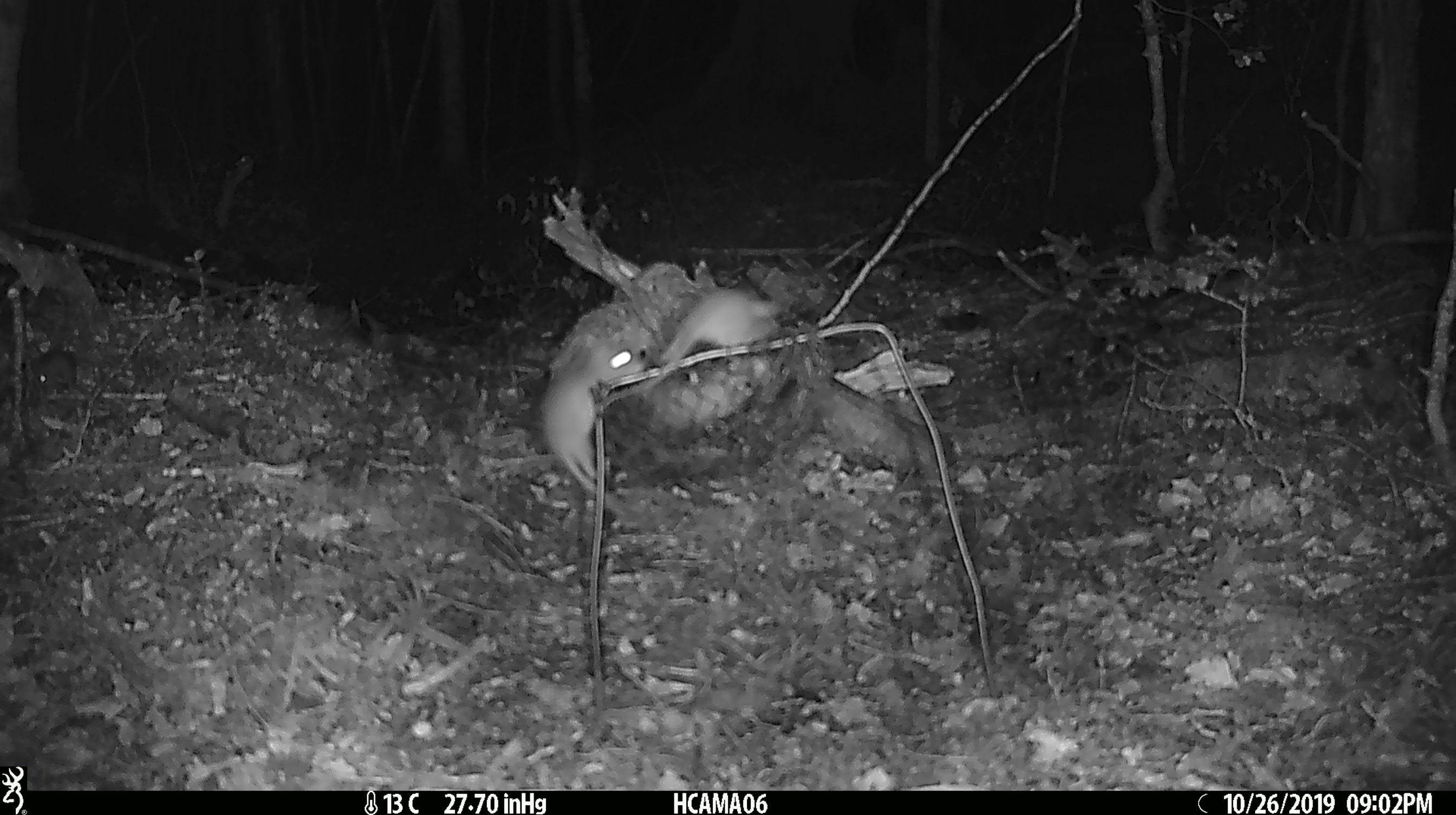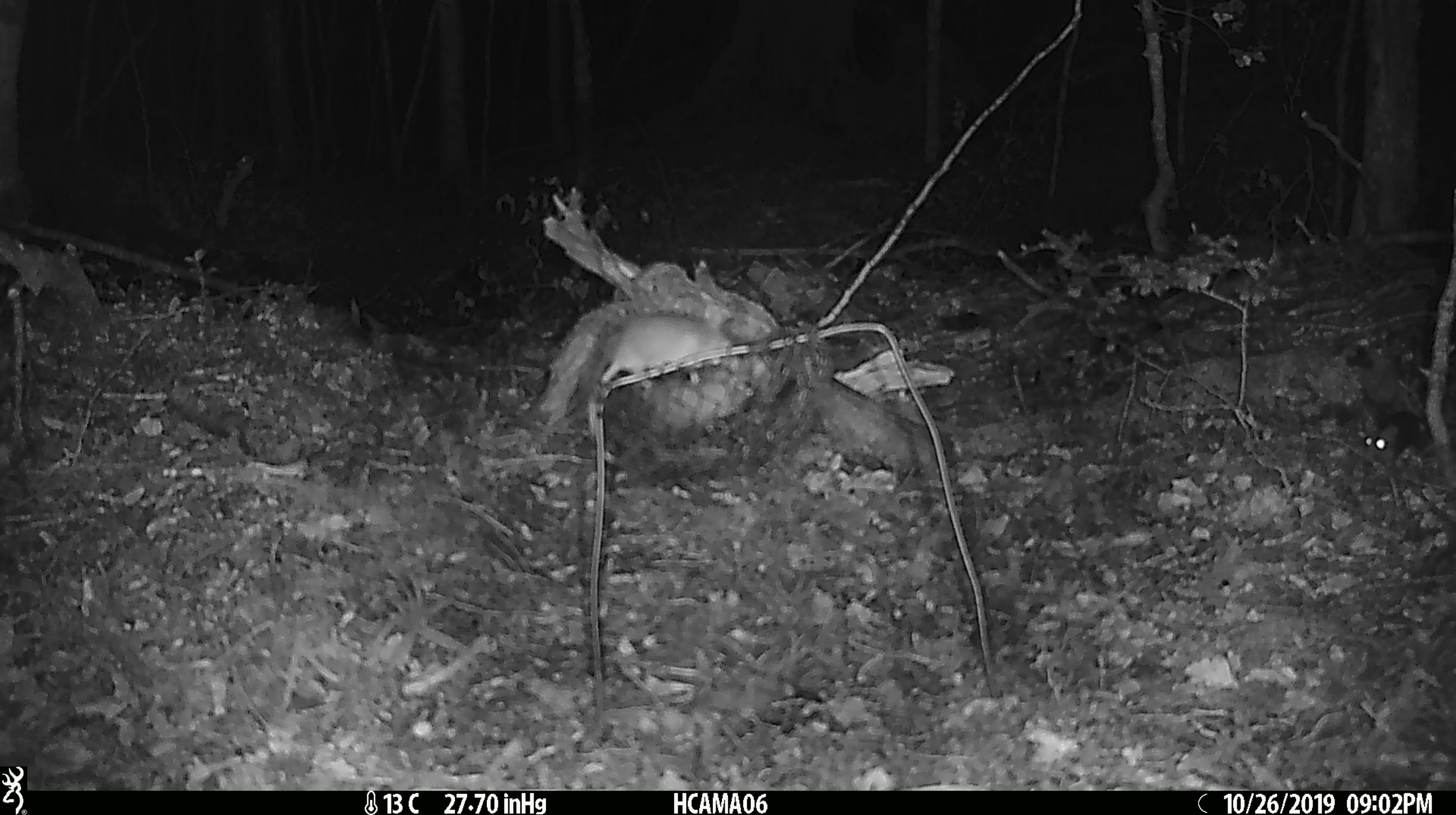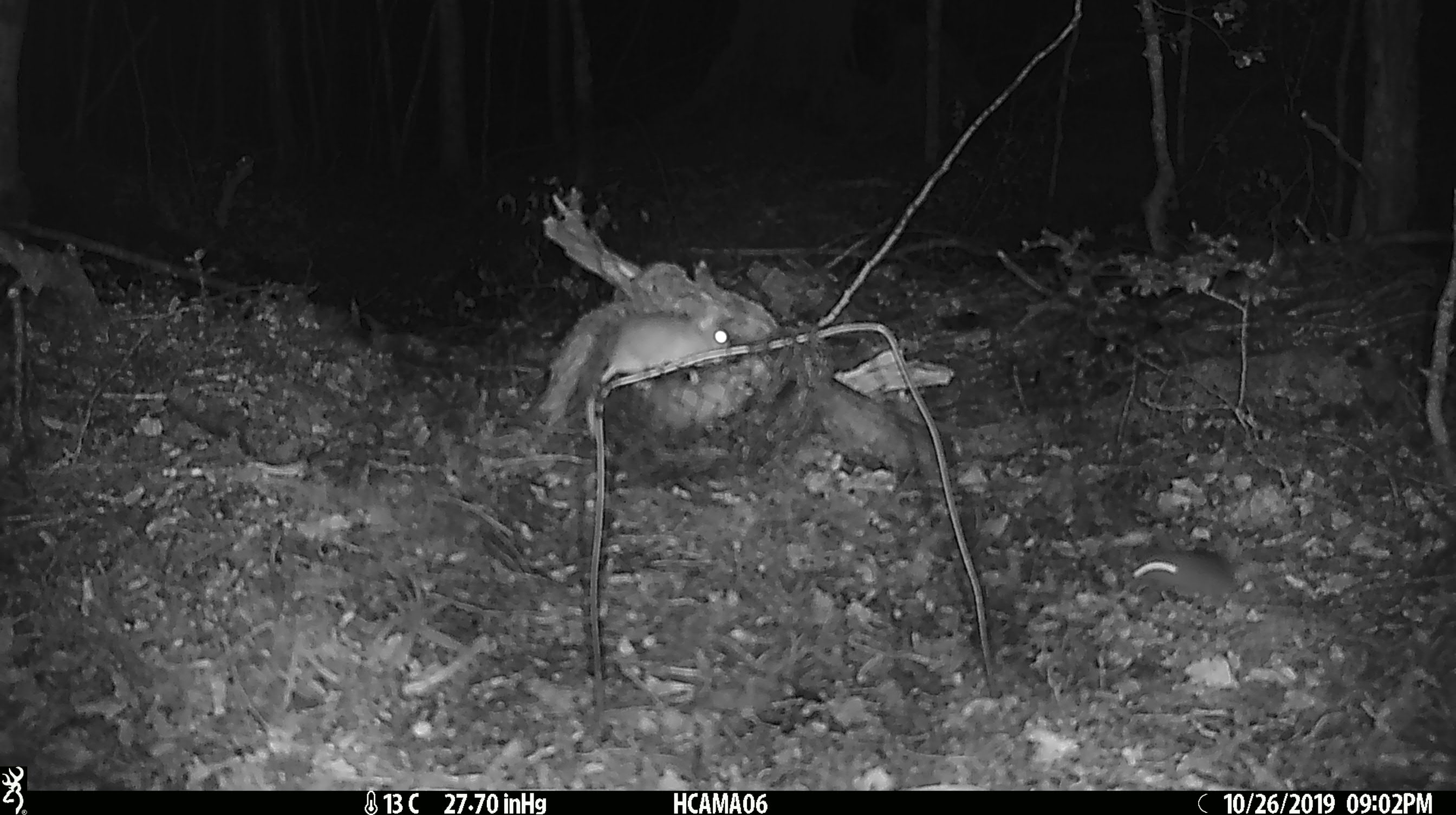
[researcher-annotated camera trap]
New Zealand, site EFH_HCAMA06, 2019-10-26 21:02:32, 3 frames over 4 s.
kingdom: Animalia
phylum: Chordata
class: Mammalia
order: Rodentia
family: Muridae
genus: Mus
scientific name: Mus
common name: mouse